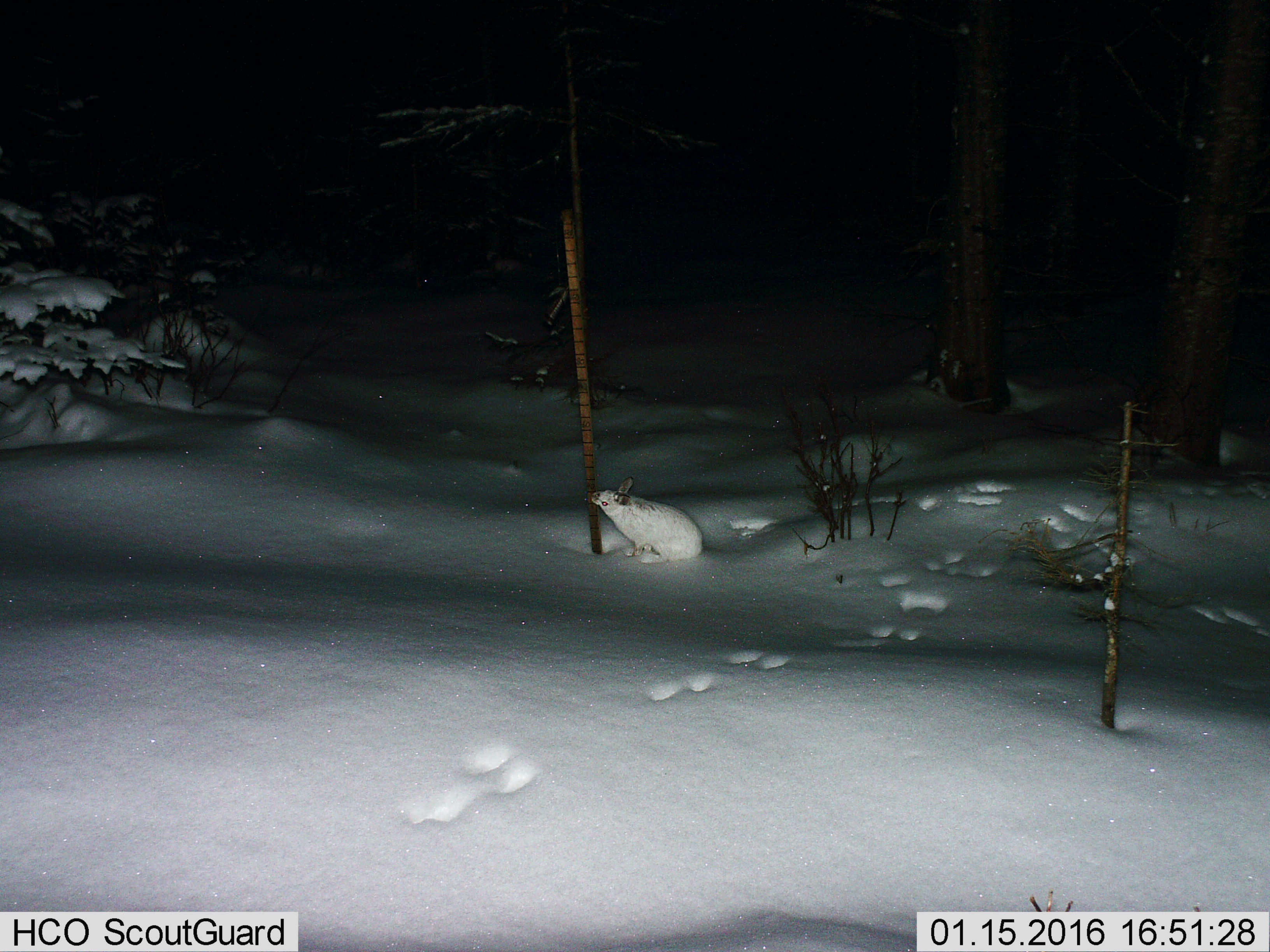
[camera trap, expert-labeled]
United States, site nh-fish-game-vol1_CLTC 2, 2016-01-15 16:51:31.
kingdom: Animalia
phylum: Chordata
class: Mammalia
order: Lagomorpha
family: Leporidae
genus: Lepus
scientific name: Lepus americanus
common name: snowshoe hare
Snowshoe hare (Lepus americanus).